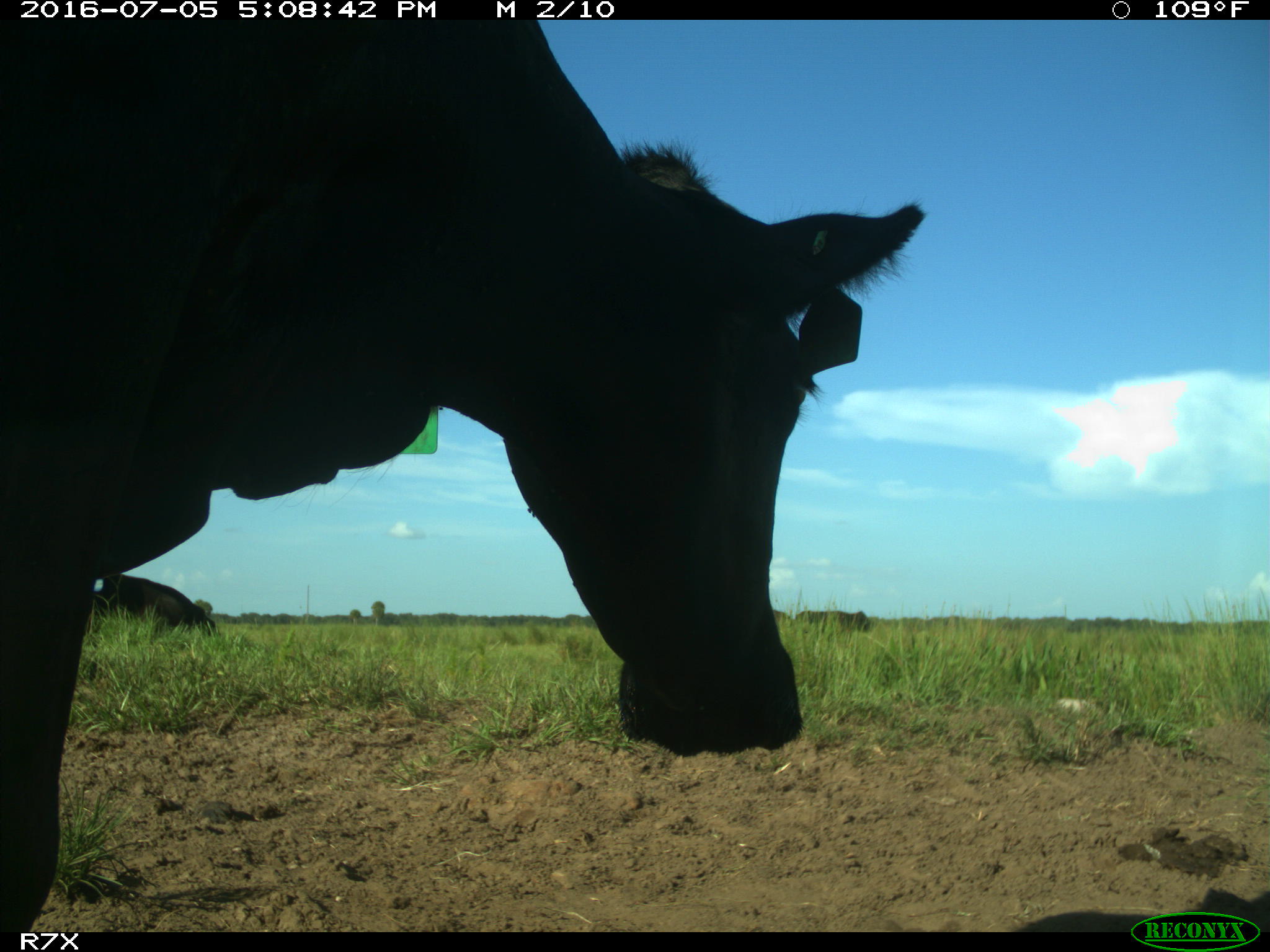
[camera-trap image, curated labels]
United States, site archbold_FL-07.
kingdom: Animalia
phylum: Chordata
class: Mammalia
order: Artiodactyla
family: Bovidae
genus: Bos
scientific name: Bos taurus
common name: domestic cow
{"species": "Bos taurus (domestic cow)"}